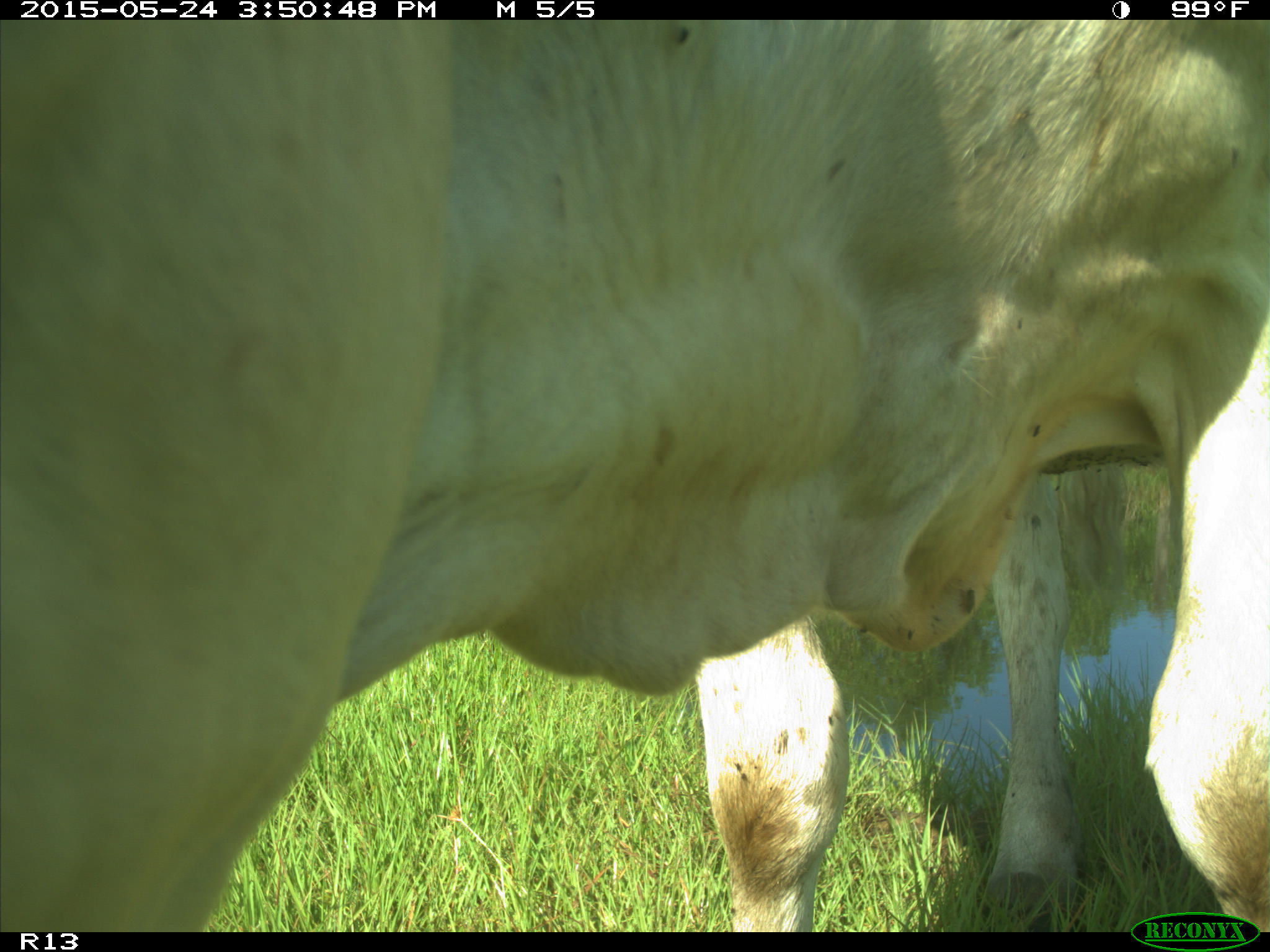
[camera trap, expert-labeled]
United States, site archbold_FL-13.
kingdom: Animalia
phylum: Chordata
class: Mammalia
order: Artiodactyla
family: Bovidae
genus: Bos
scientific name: Bos taurus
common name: domestic cow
Bos taurus (domestic cow).